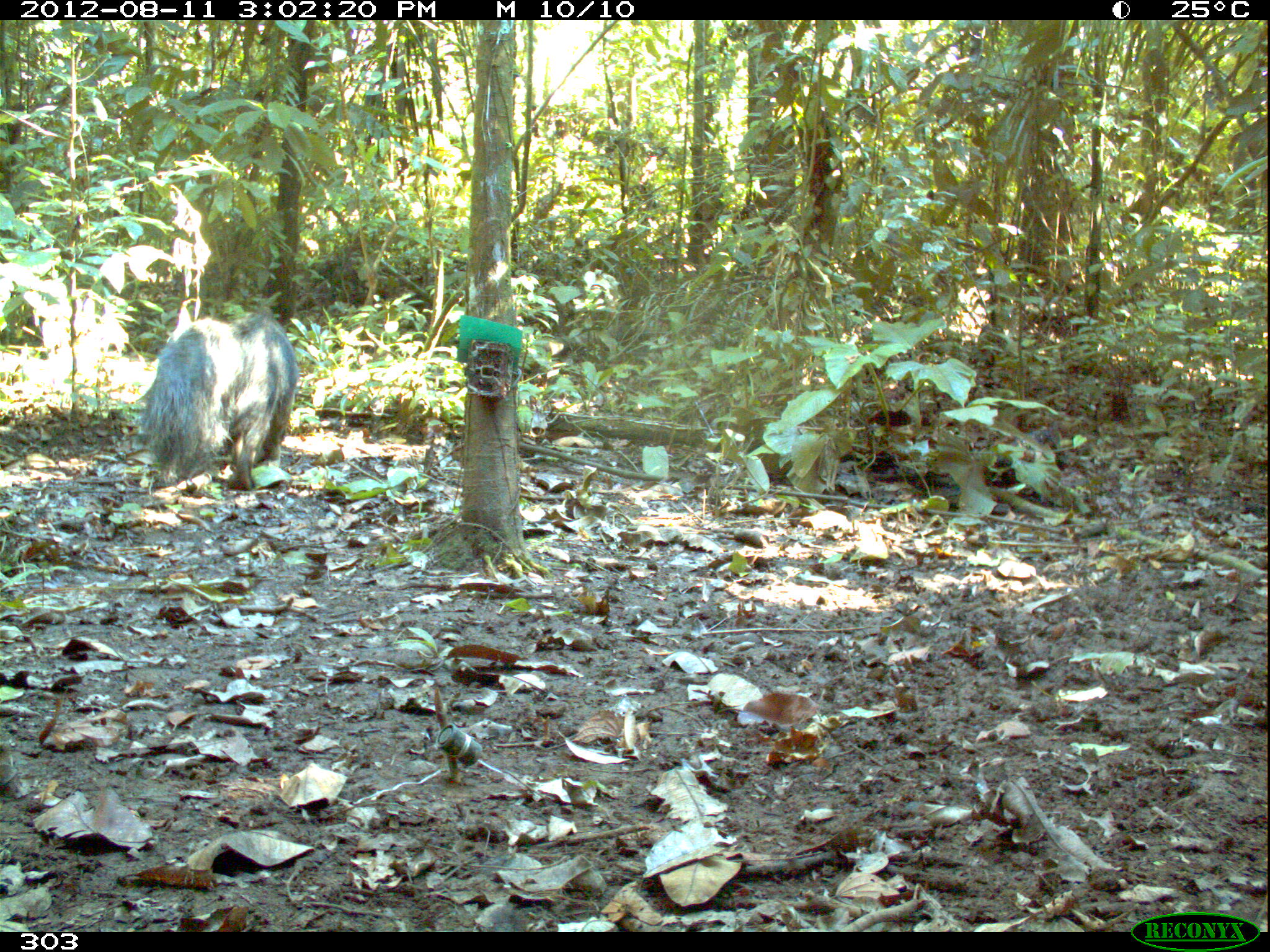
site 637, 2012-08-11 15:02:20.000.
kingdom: Animalia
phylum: Chordata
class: Mammalia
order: Pilosa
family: Myrmecophagidae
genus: Myrmecophaga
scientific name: Myrmecophaga tridactyla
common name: giant anteater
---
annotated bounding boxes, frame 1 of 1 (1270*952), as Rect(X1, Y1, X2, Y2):
myrmecophaga tridactyla: Rect(138, 312, 300, 489)